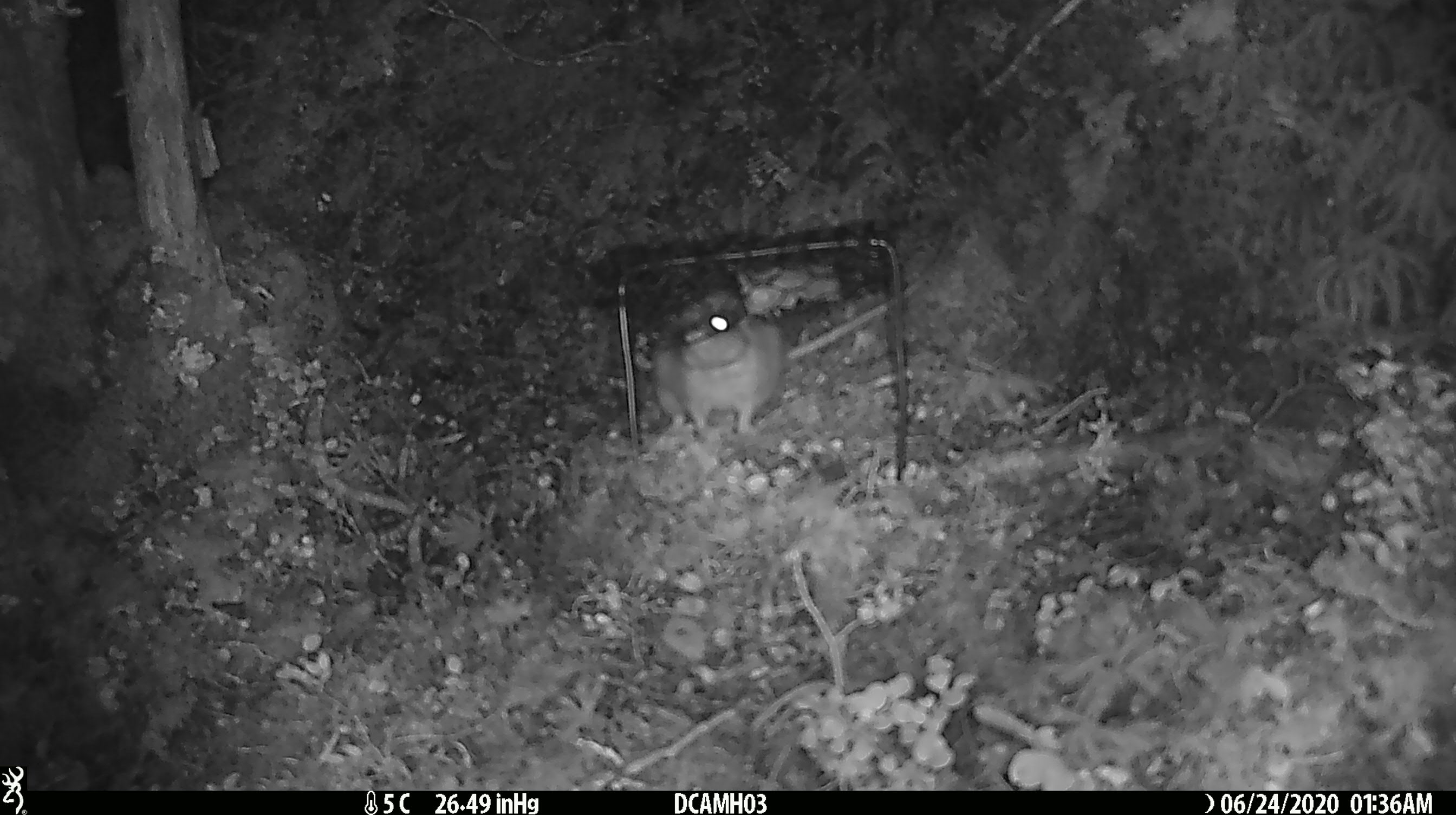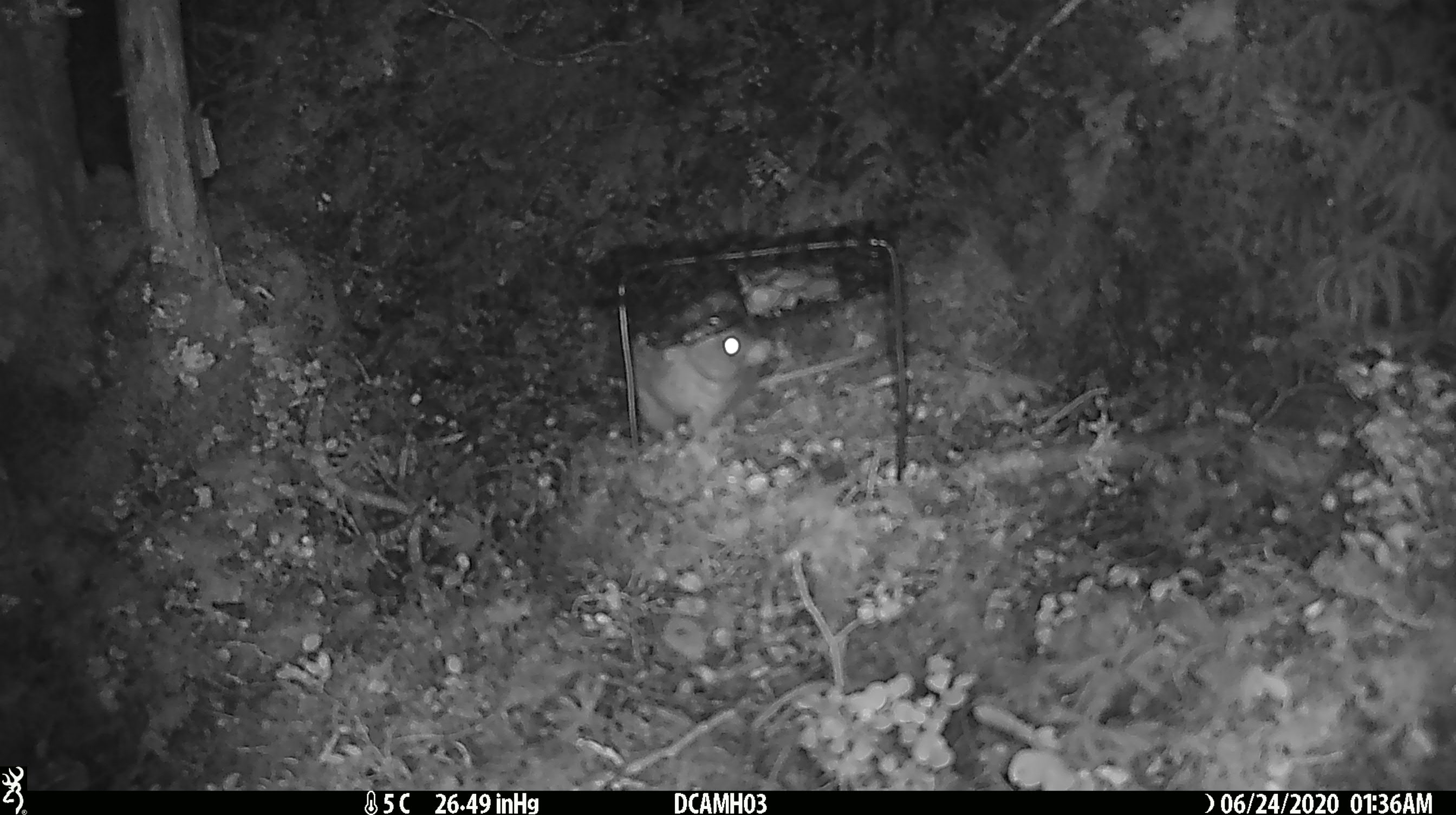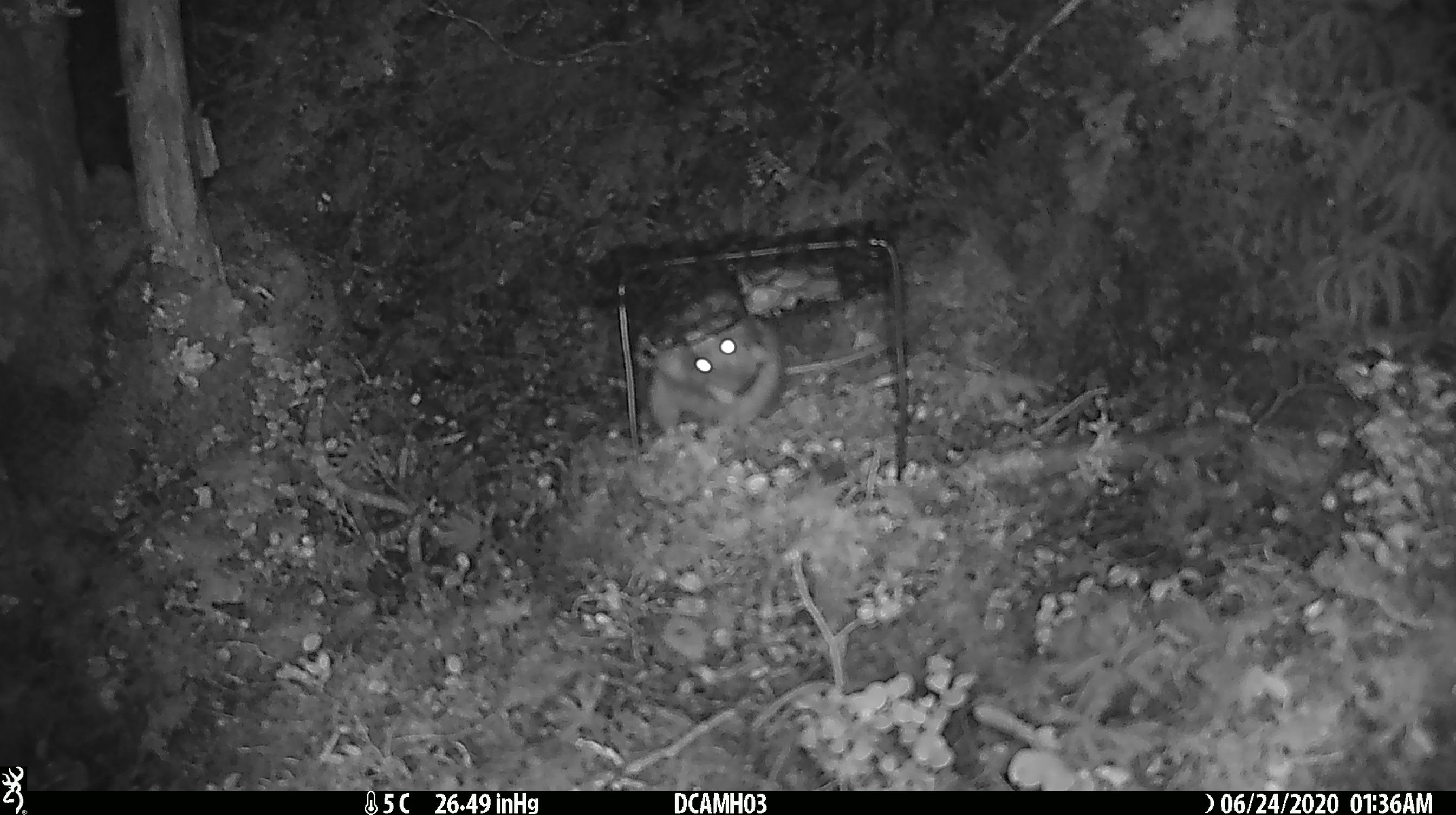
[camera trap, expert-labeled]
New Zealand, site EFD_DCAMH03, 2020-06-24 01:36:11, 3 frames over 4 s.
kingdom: Animalia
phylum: Chordata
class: Mammalia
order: Rodentia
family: Muridae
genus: Rattus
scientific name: Rattus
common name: rat